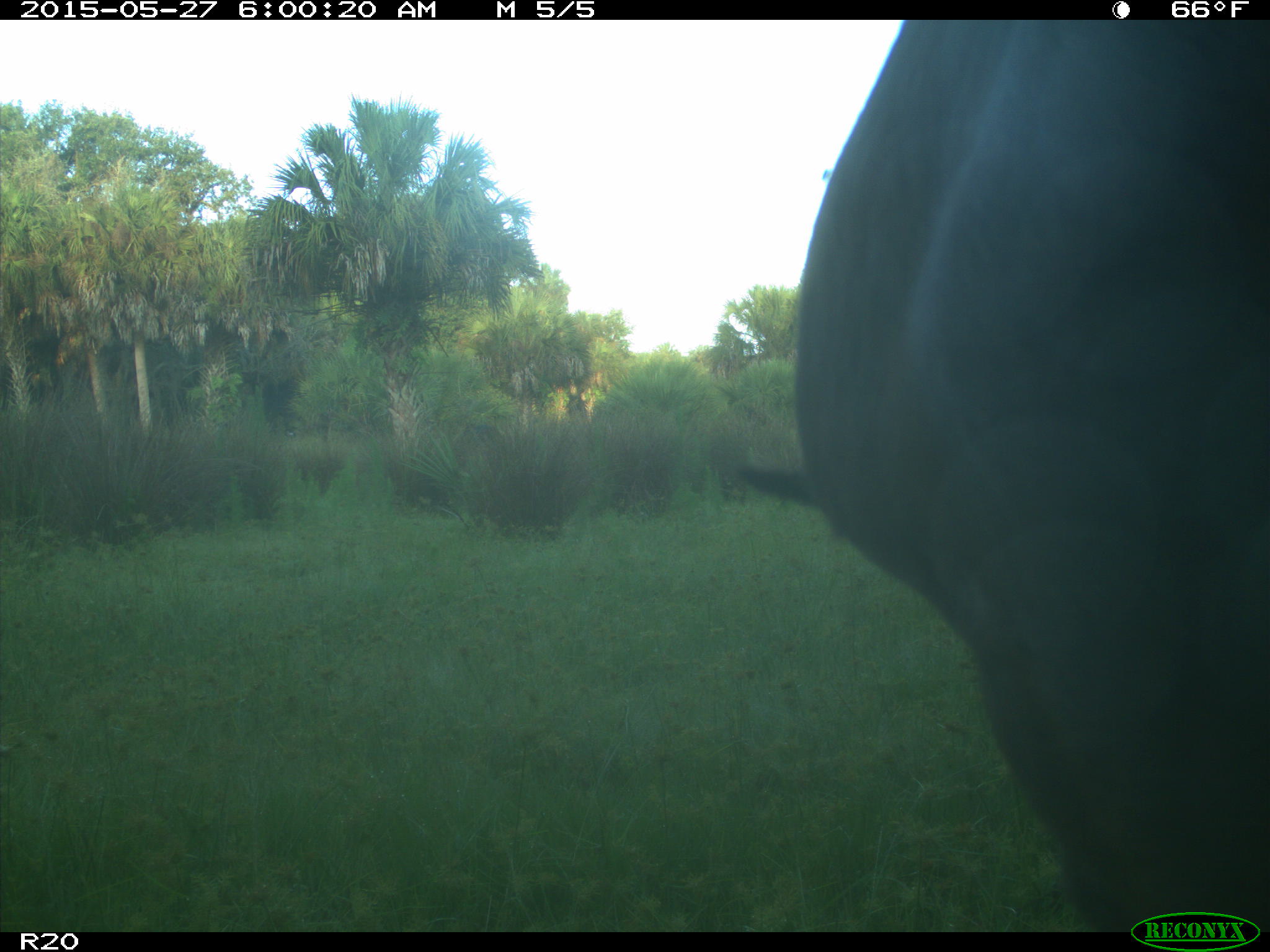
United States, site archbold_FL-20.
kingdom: Animalia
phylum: Chordata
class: Mammalia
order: Artiodactyla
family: Bovidae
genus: Bos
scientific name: Bos taurus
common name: domestic cow